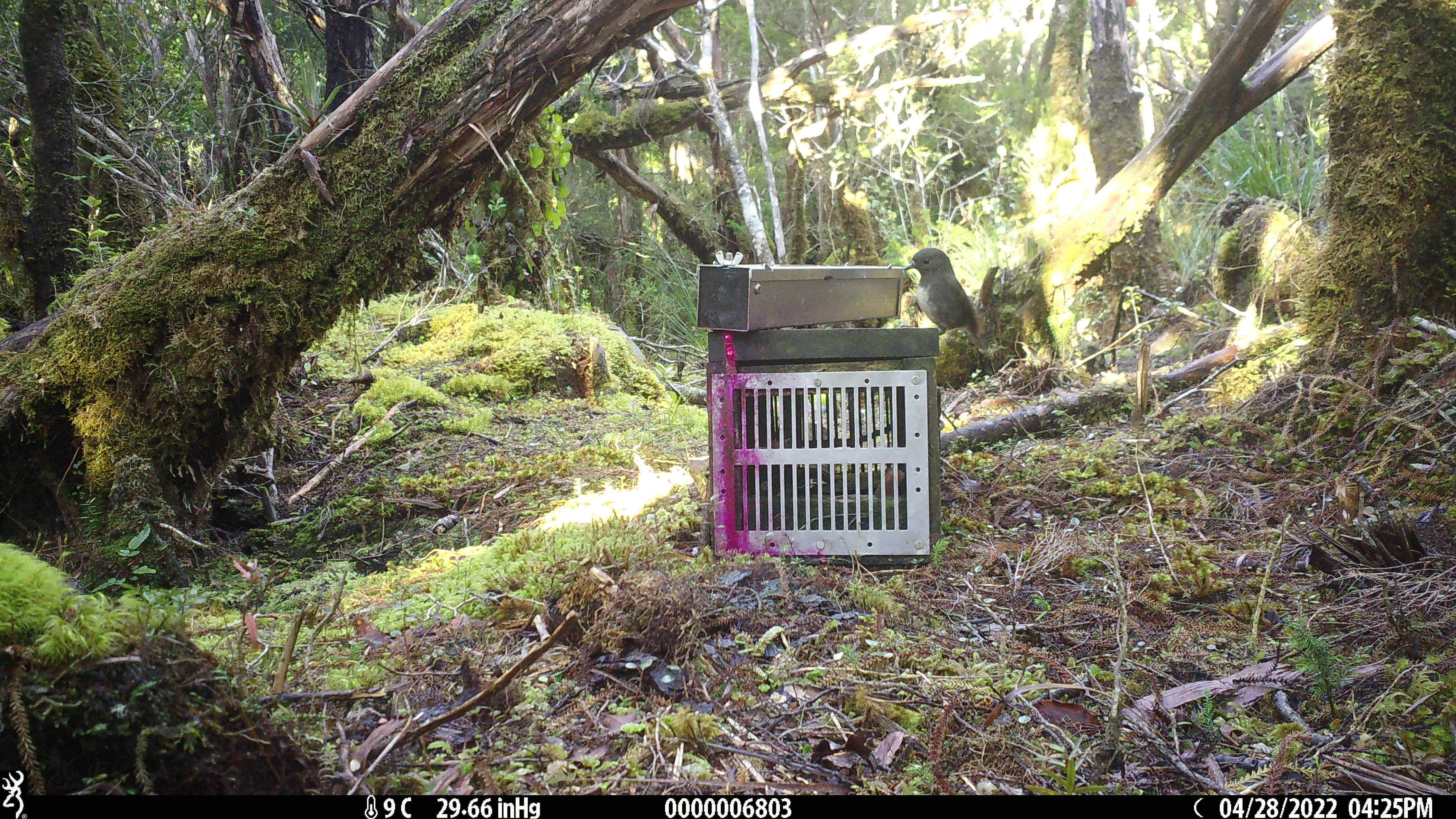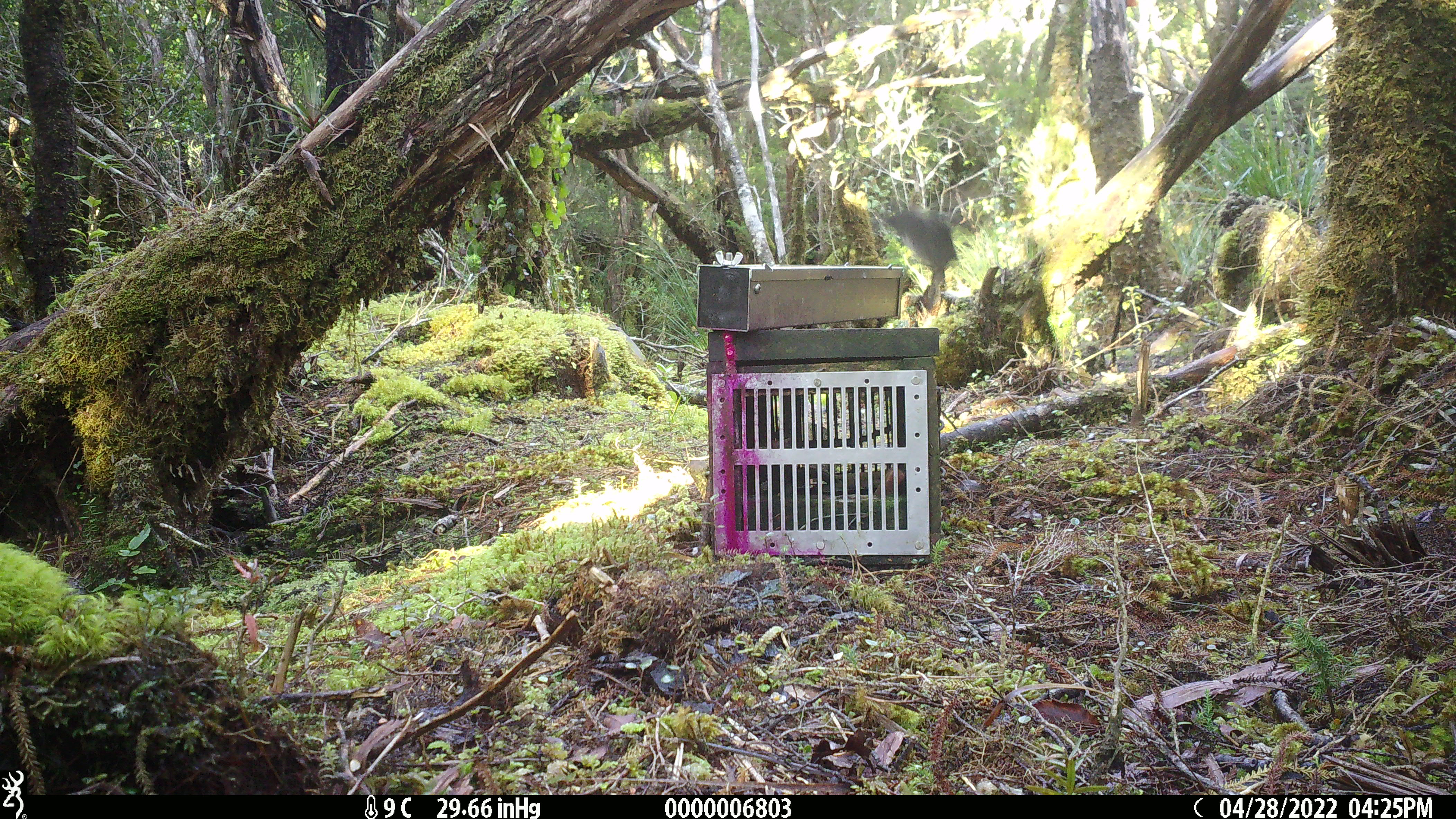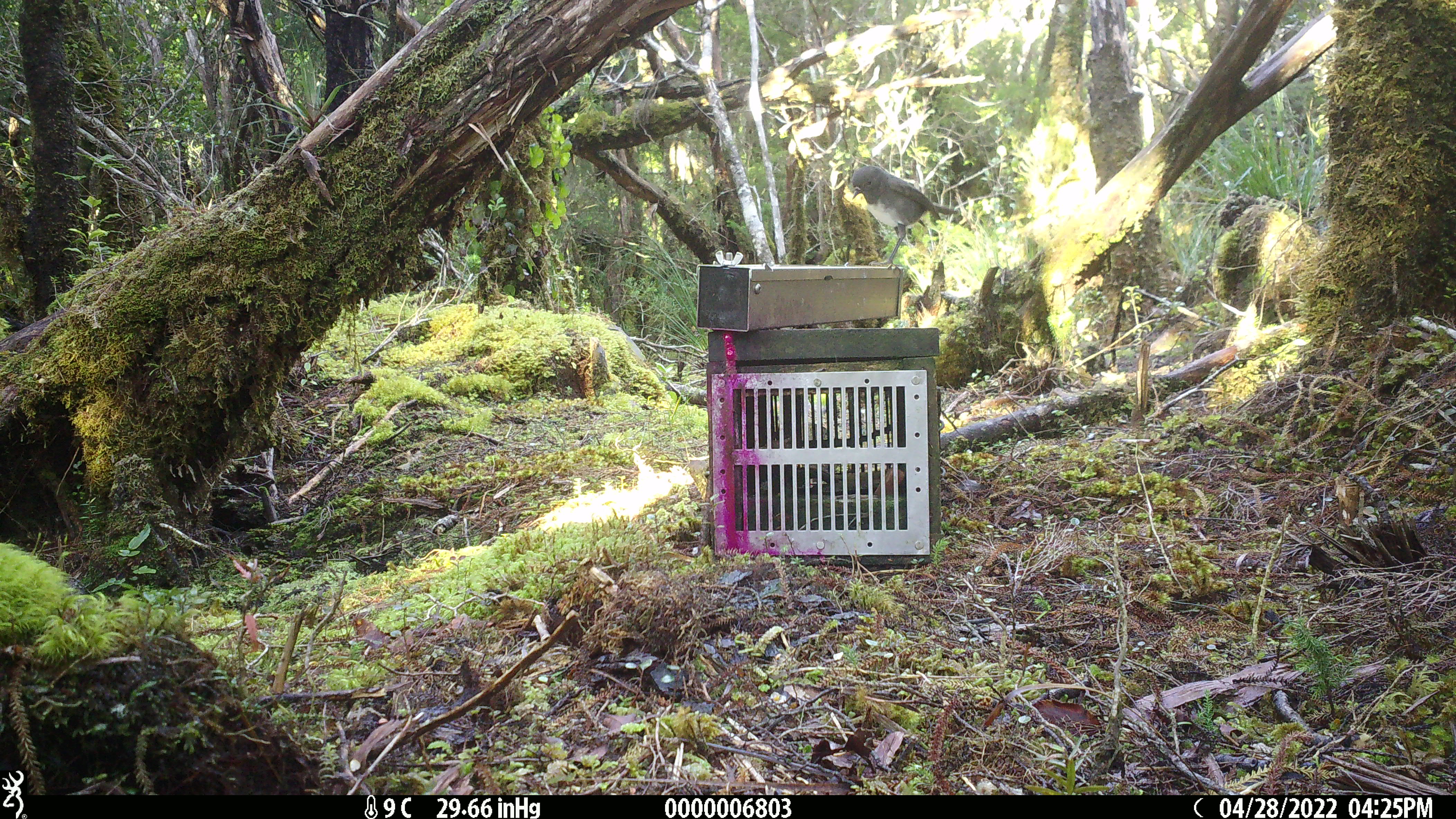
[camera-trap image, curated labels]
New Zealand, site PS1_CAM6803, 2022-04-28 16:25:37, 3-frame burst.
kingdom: Animalia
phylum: Chordata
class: Aves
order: Passeriformes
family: Petroicidae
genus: Petroica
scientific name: Petroica australis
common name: new zealand robin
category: robin